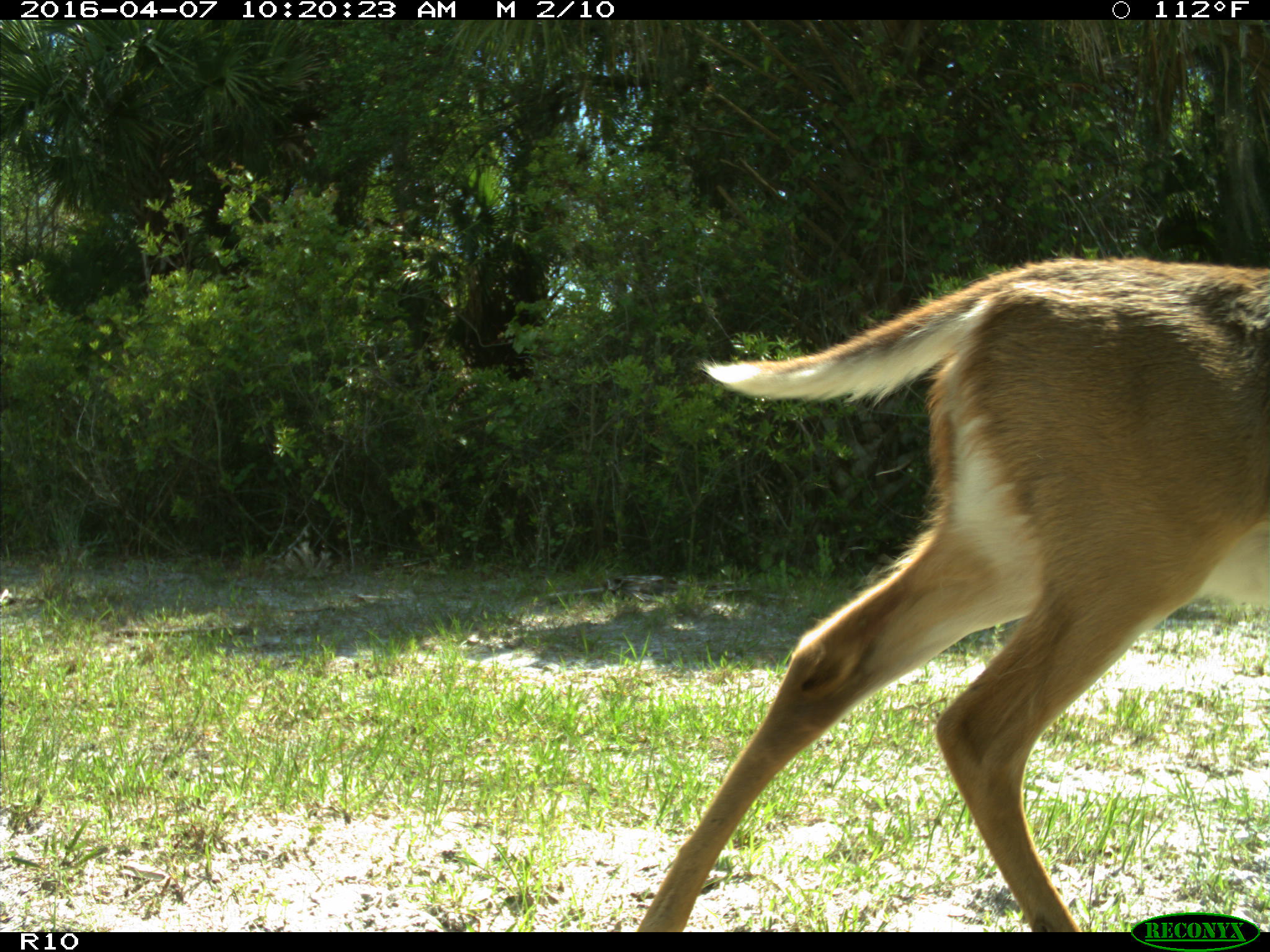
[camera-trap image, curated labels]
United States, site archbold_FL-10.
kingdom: Animalia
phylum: Chordata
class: Mammalia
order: Artiodactyla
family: Cervidae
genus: Odocoileus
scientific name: Odocoileus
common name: deer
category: unidentified deer